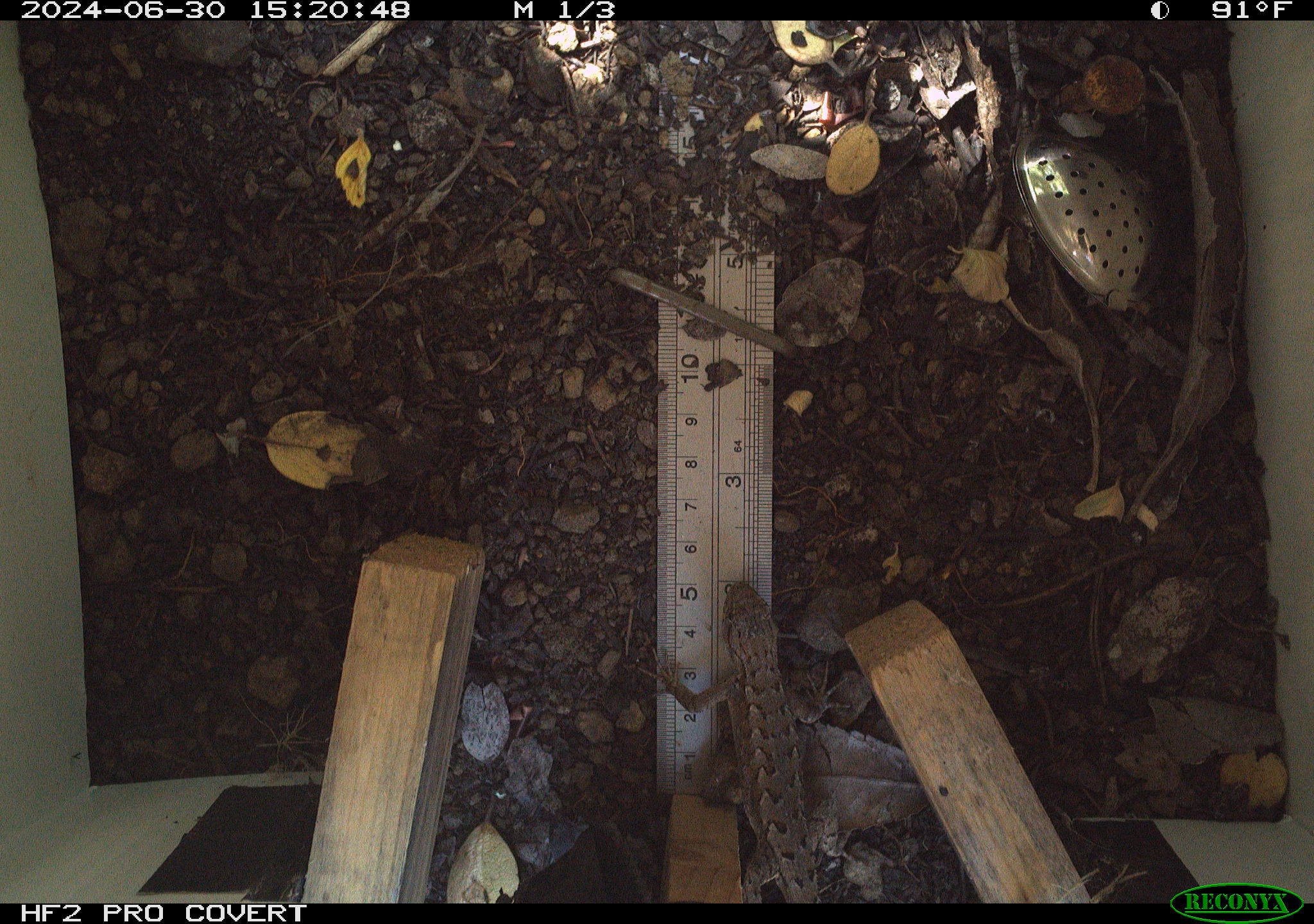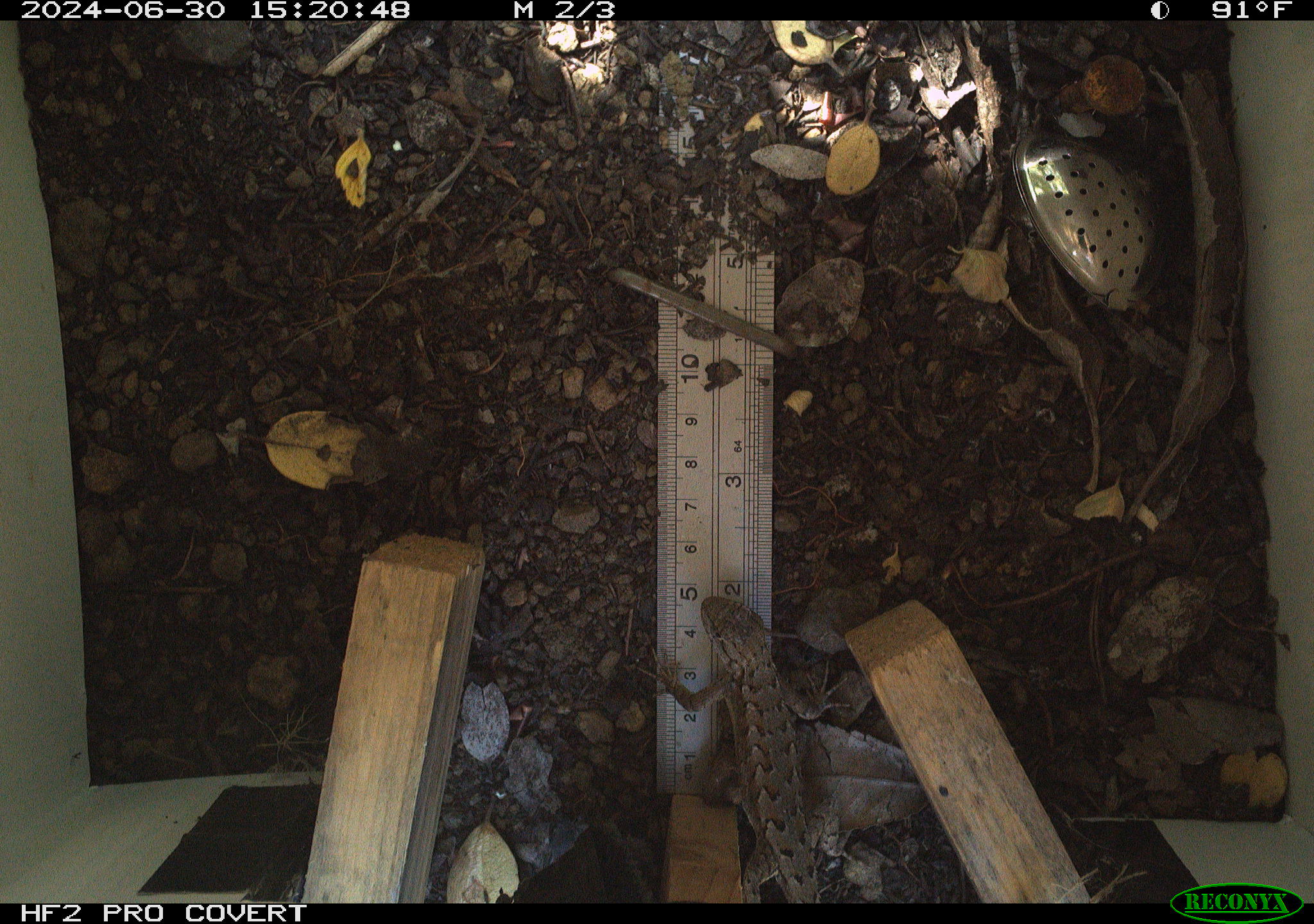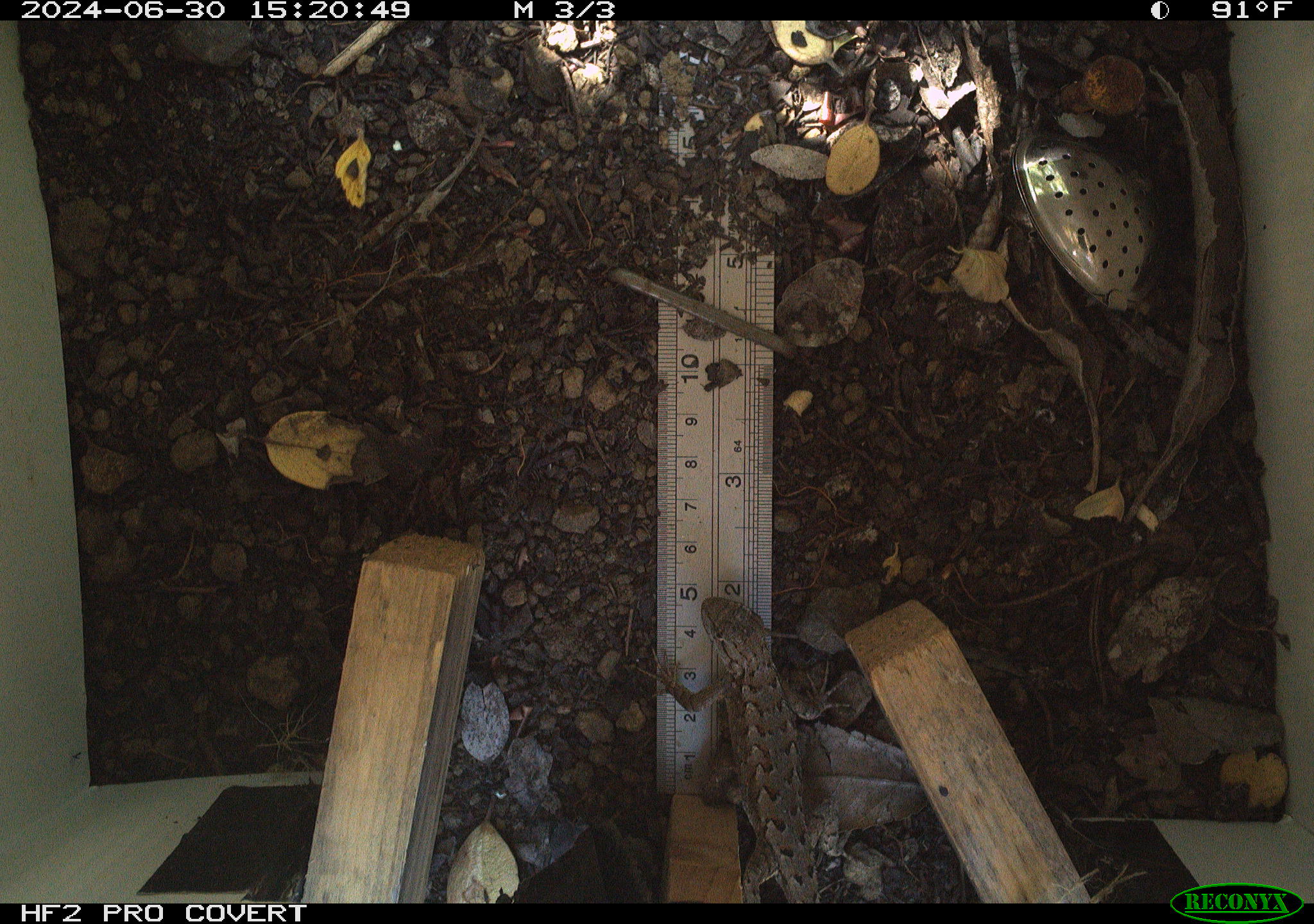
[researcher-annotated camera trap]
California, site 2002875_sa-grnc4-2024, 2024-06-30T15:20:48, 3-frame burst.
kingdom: Animalia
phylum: Chordata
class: Reptilia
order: Squamata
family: Phrynosomatidae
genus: Sceloporus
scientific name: Sceloporus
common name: spiny lizards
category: sceloporus species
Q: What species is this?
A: Sceloporus species (spiny lizards) (Sceloporus).